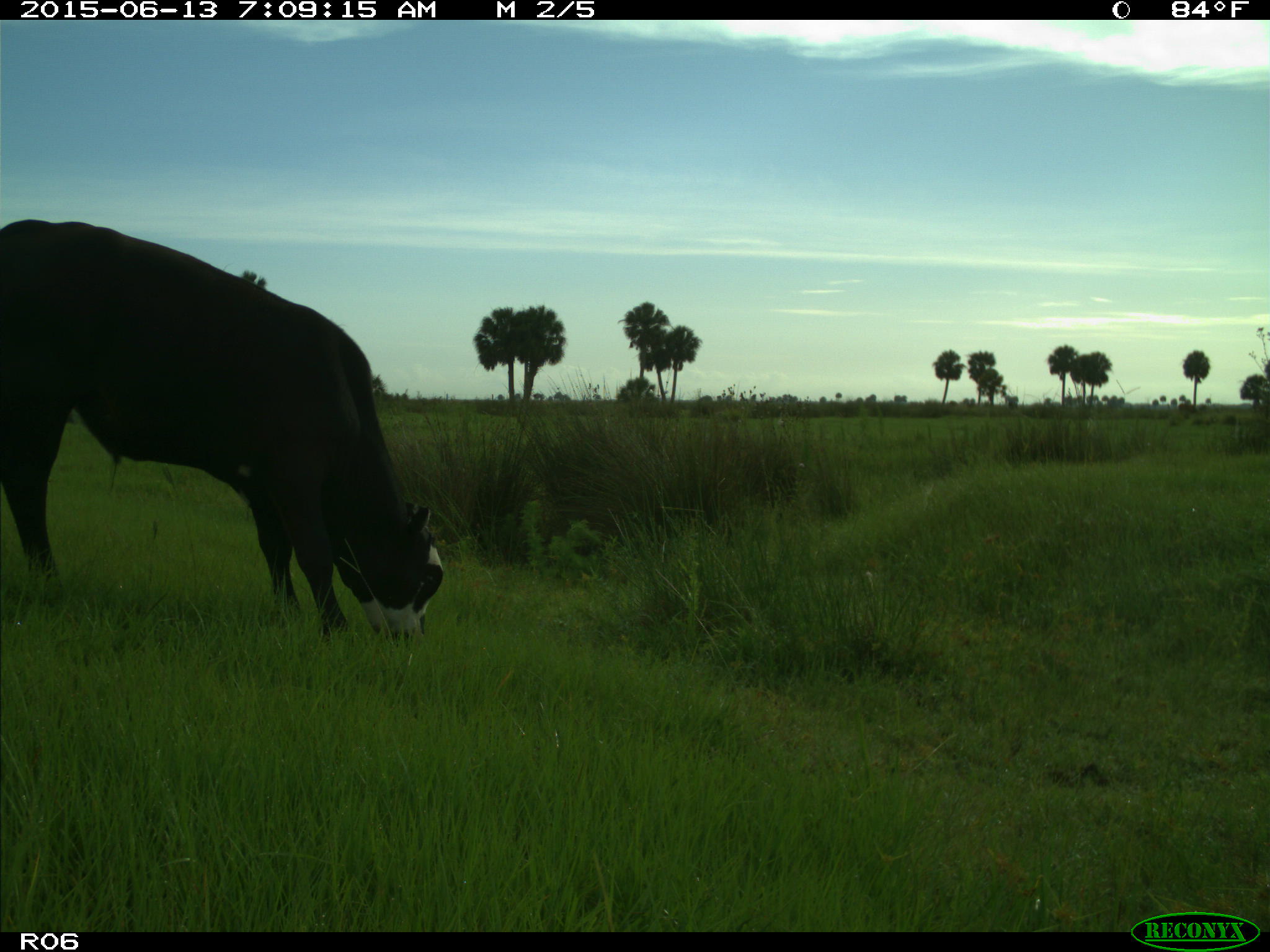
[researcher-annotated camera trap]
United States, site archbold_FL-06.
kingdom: Animalia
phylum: Chordata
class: Mammalia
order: Artiodactyla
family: Bovidae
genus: Bos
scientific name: Bos taurus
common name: domestic cow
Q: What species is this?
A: Bos taurus (domestic cow).